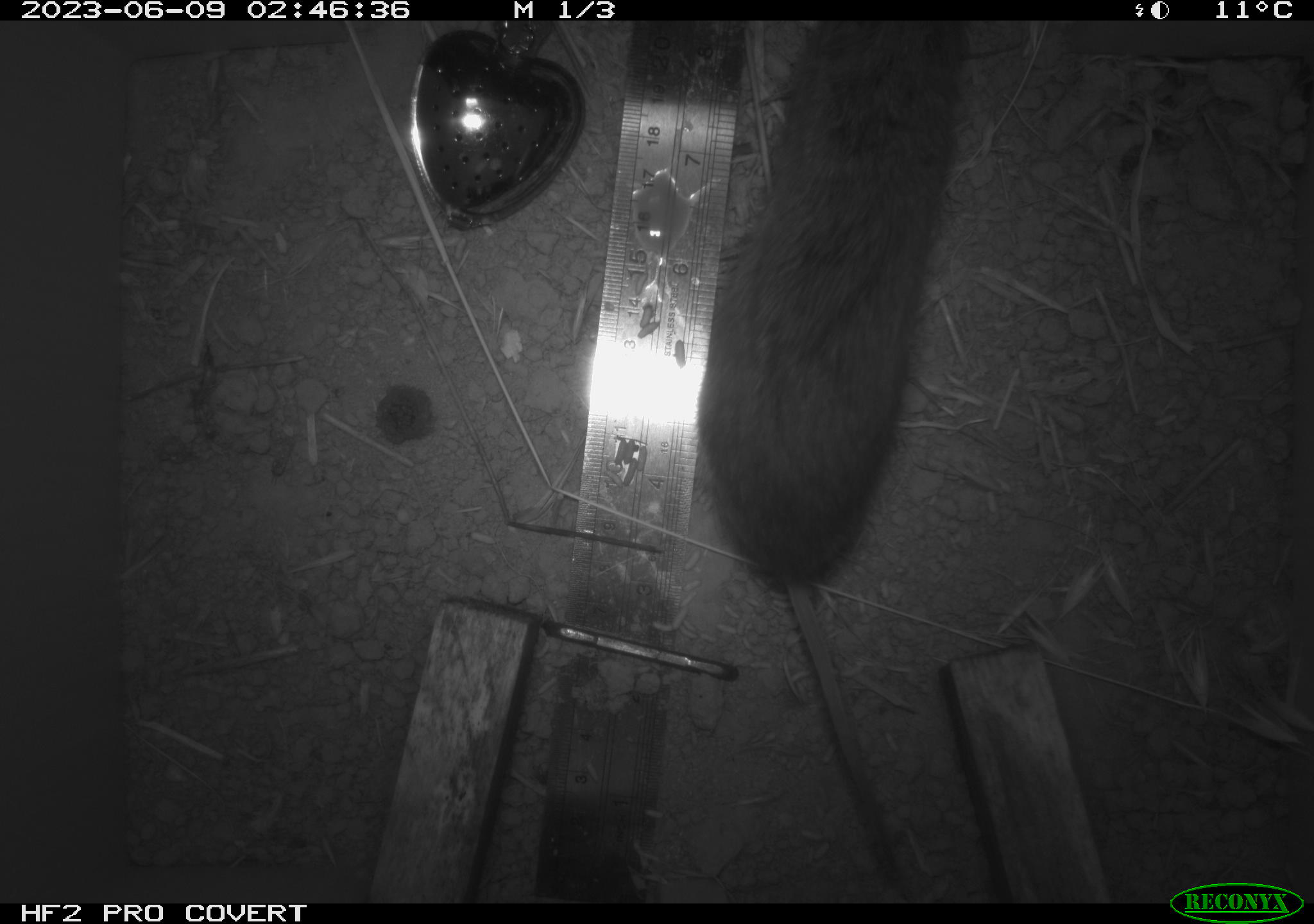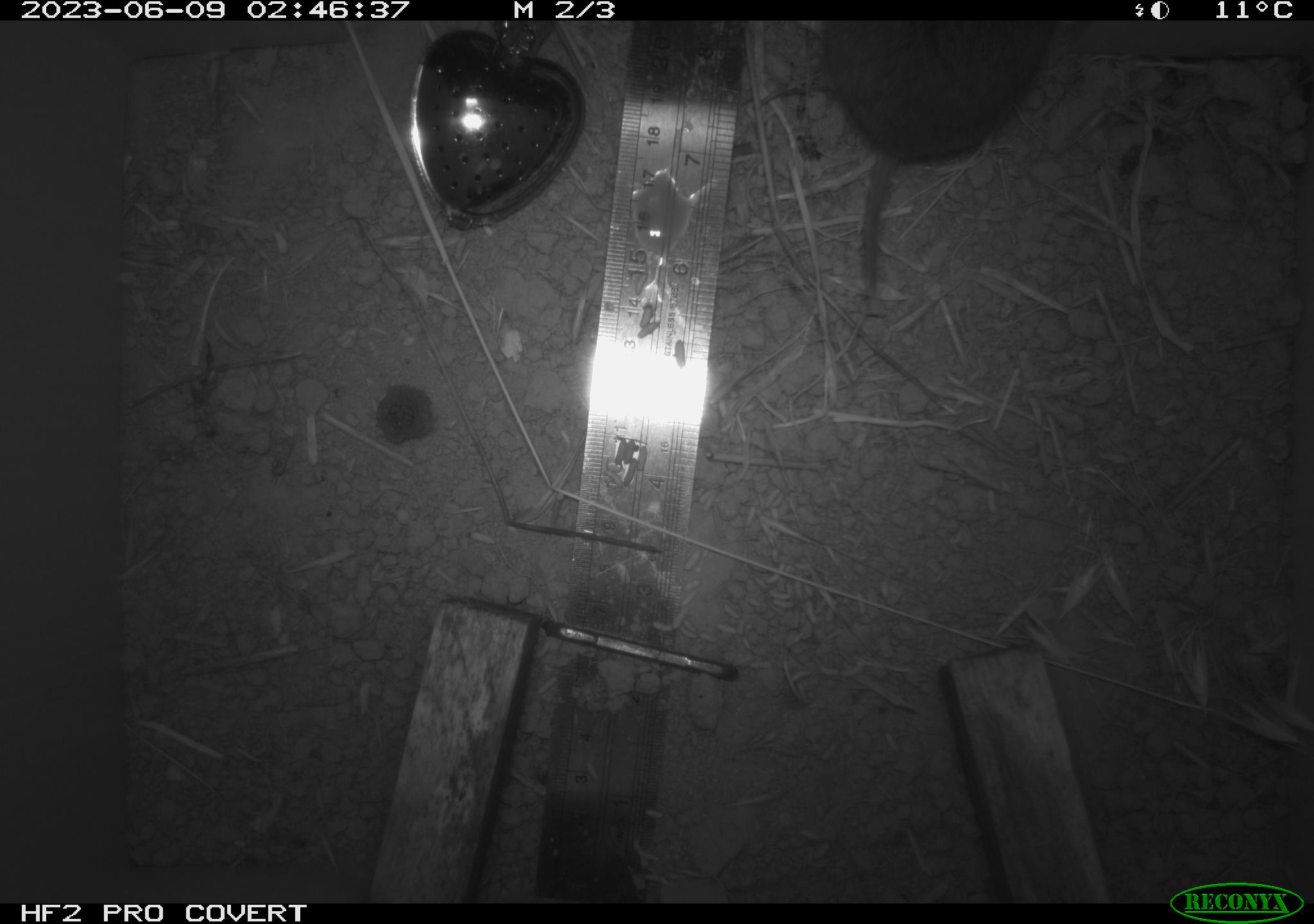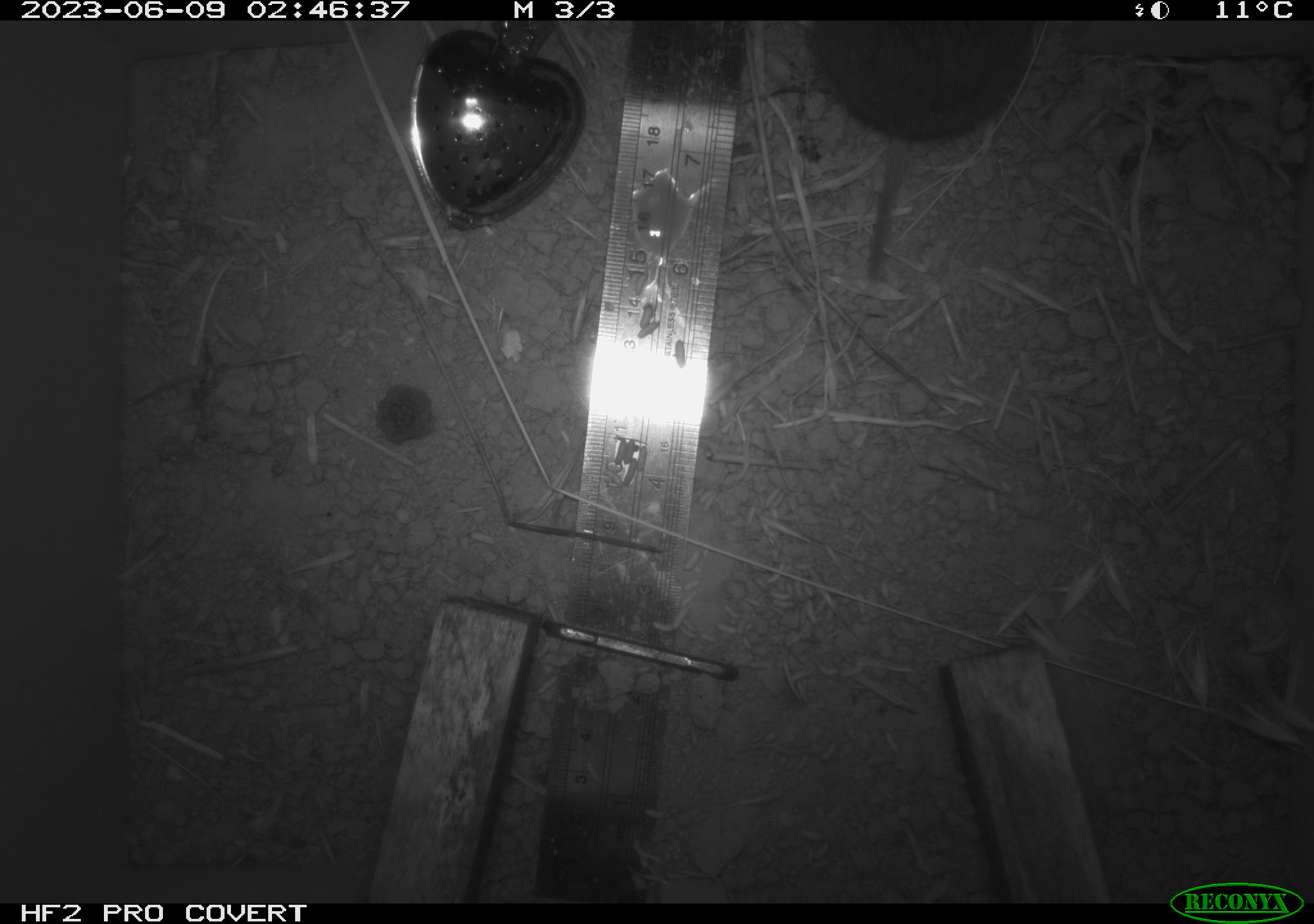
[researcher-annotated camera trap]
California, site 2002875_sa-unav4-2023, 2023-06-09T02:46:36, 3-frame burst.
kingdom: Animalia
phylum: Chordata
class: Mammalia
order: Rodentia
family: Cricetidae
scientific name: Arvicolinae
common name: voles, lemmings, and muskrats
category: arvicolinae subfamily